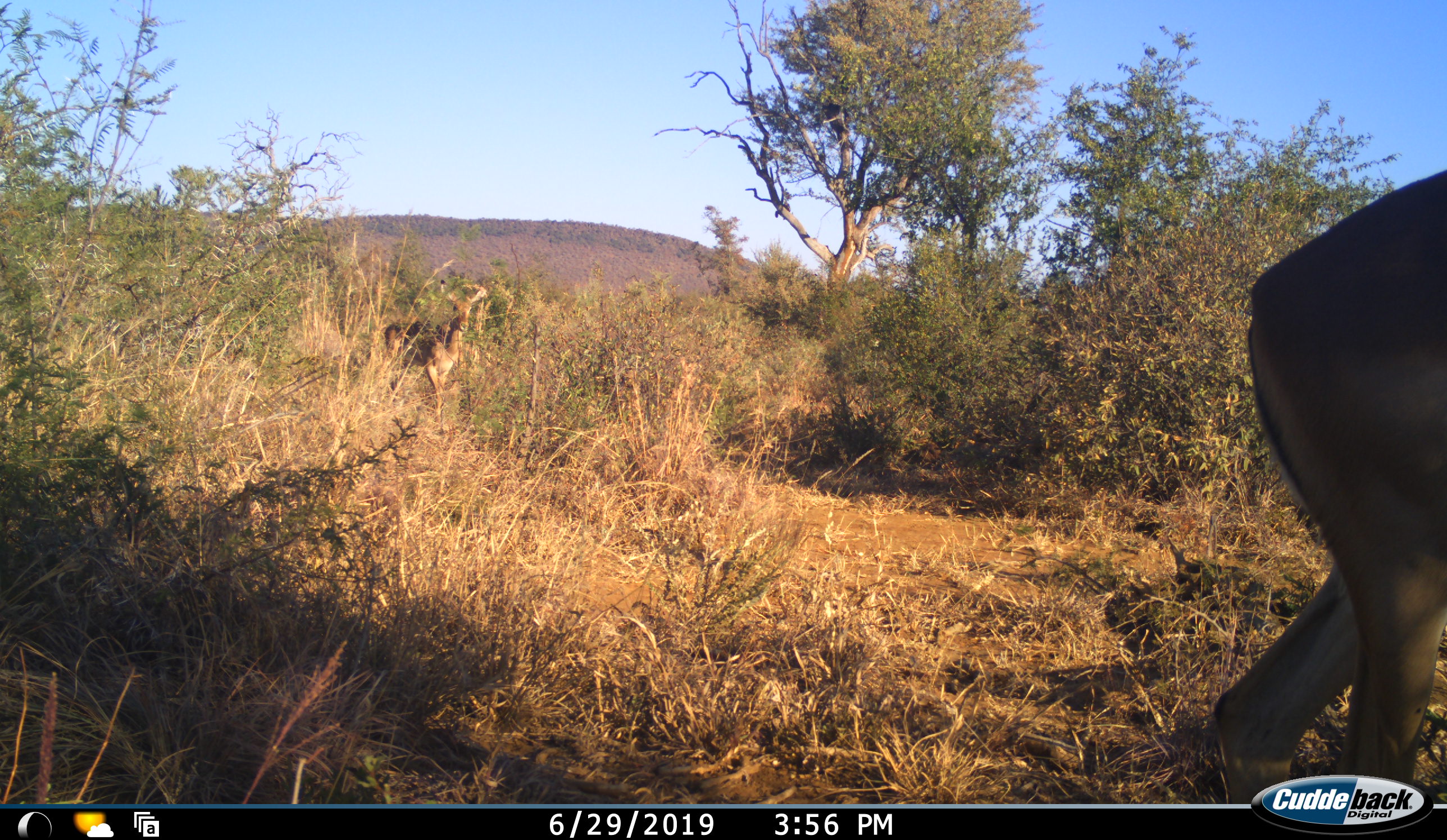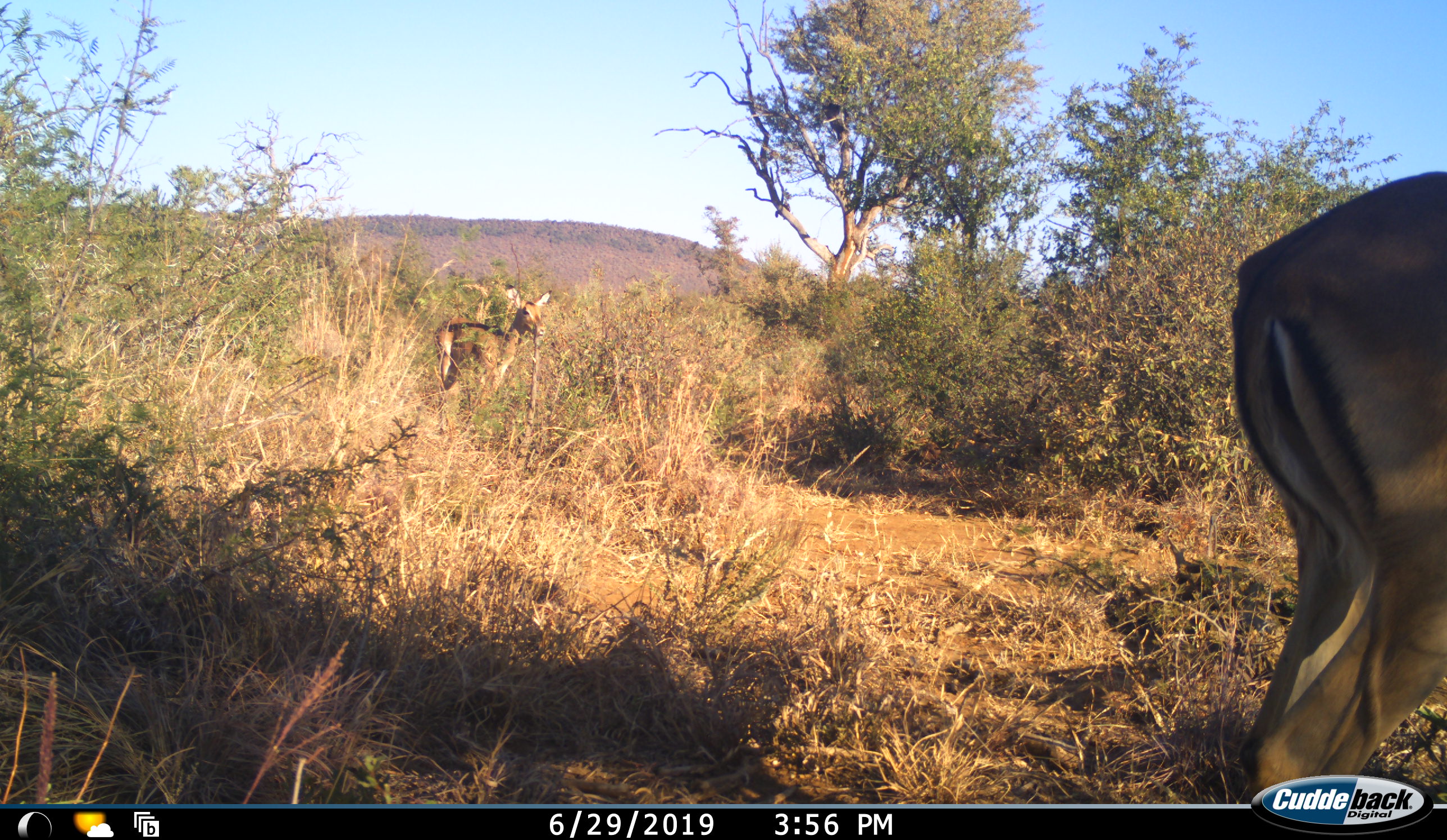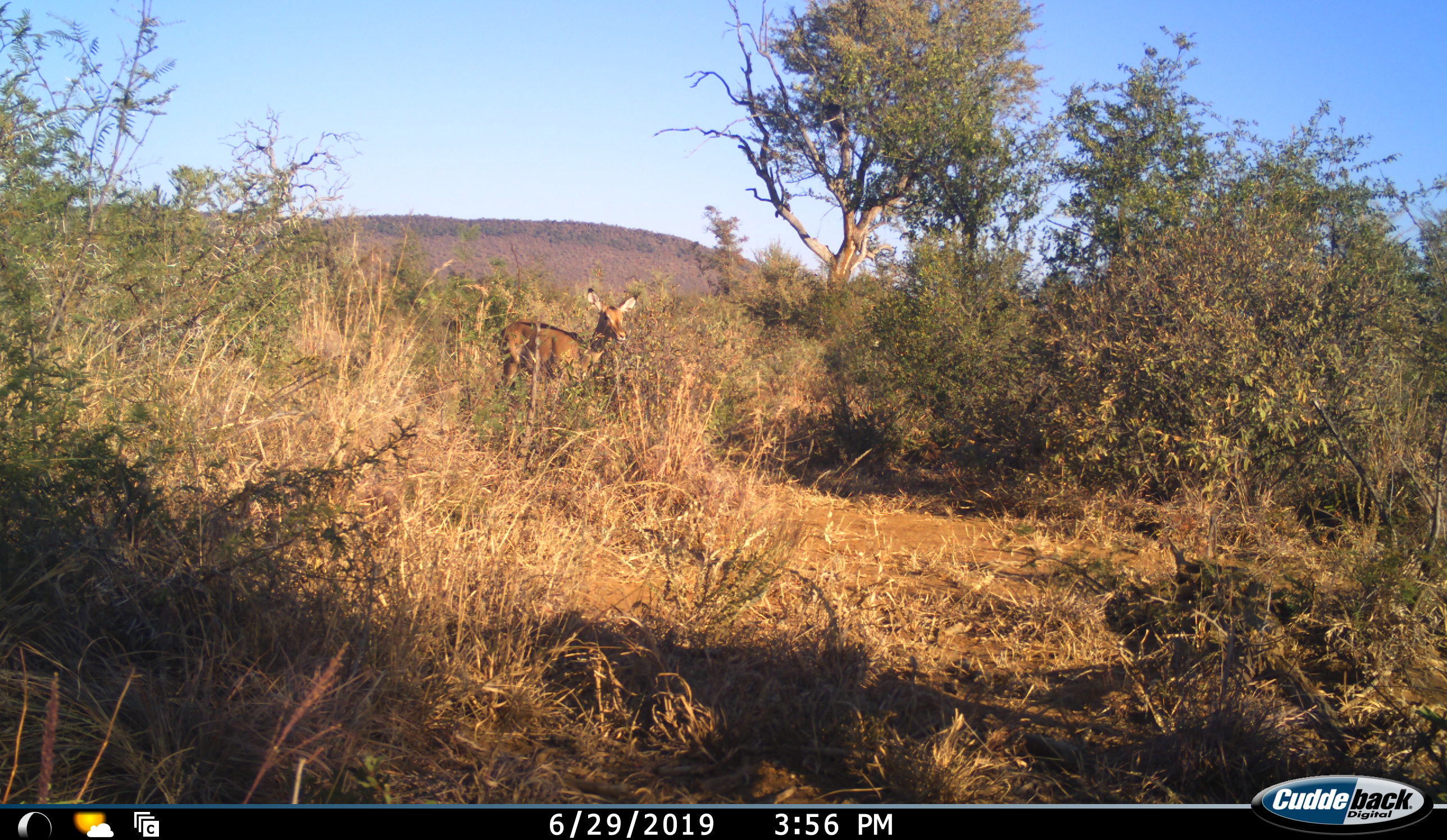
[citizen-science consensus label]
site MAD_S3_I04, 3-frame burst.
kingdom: Animalia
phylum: Chordata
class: Mammalia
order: Artiodactyla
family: Bovidae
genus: Aepyceros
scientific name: Aepyceros melampus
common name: impala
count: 2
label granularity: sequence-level